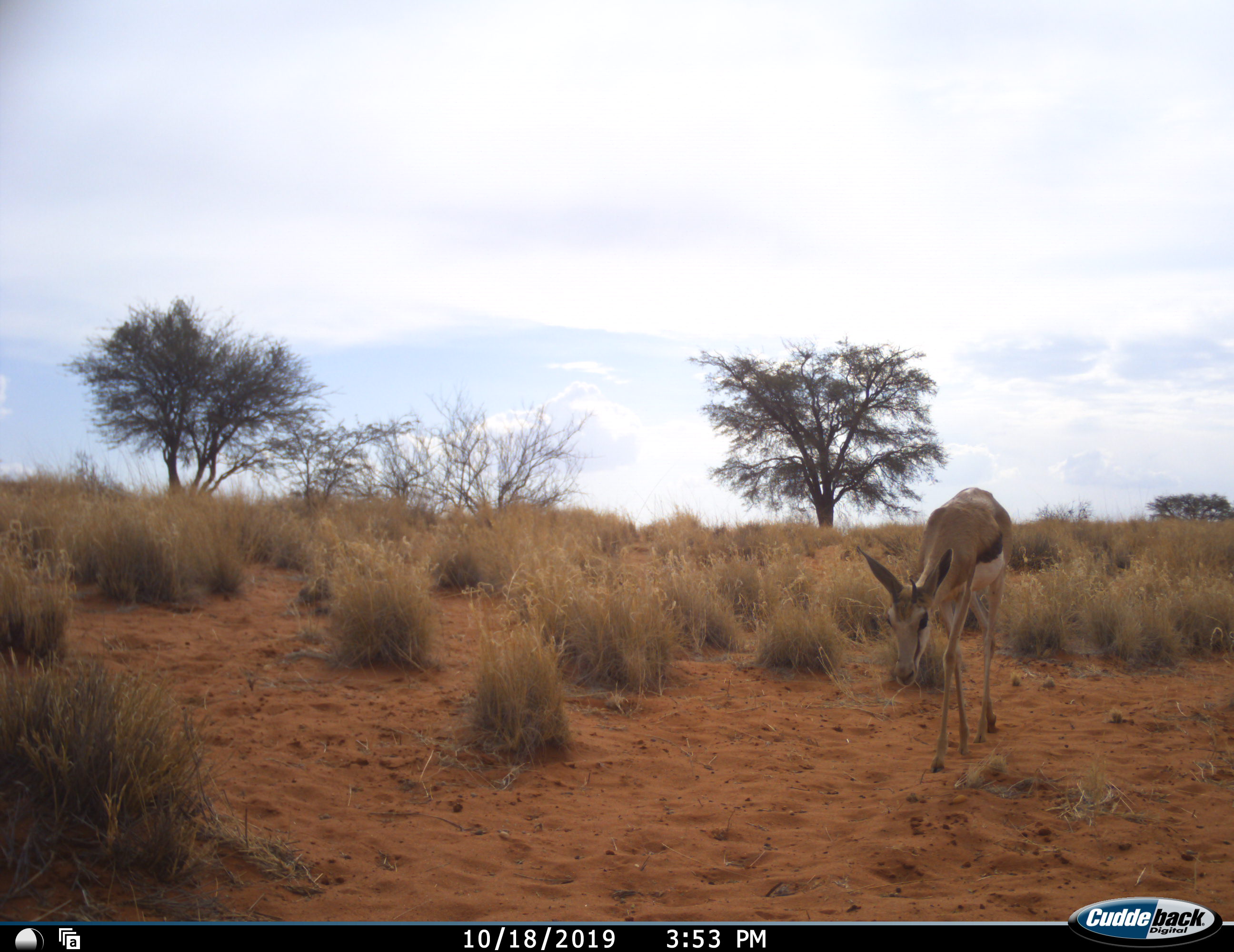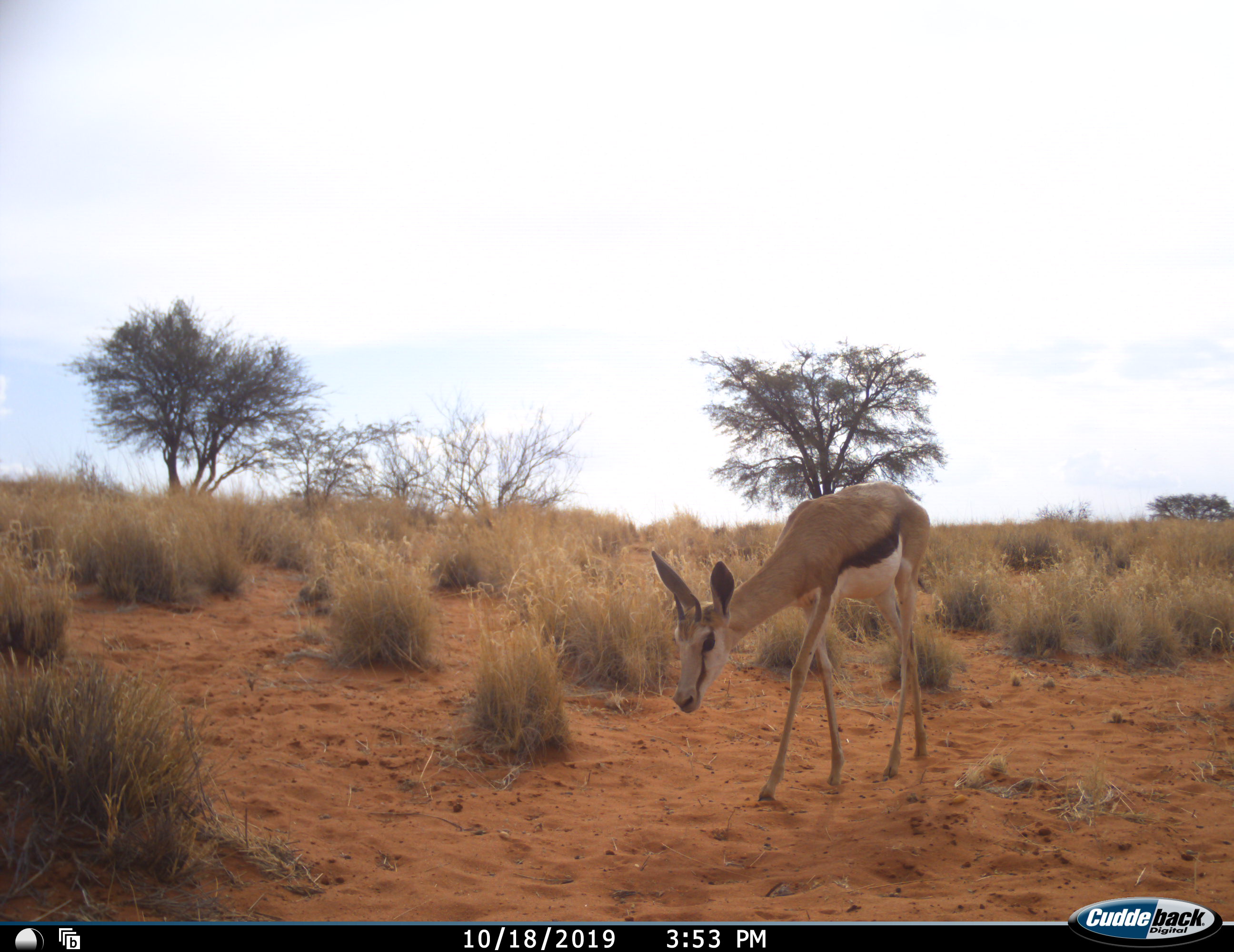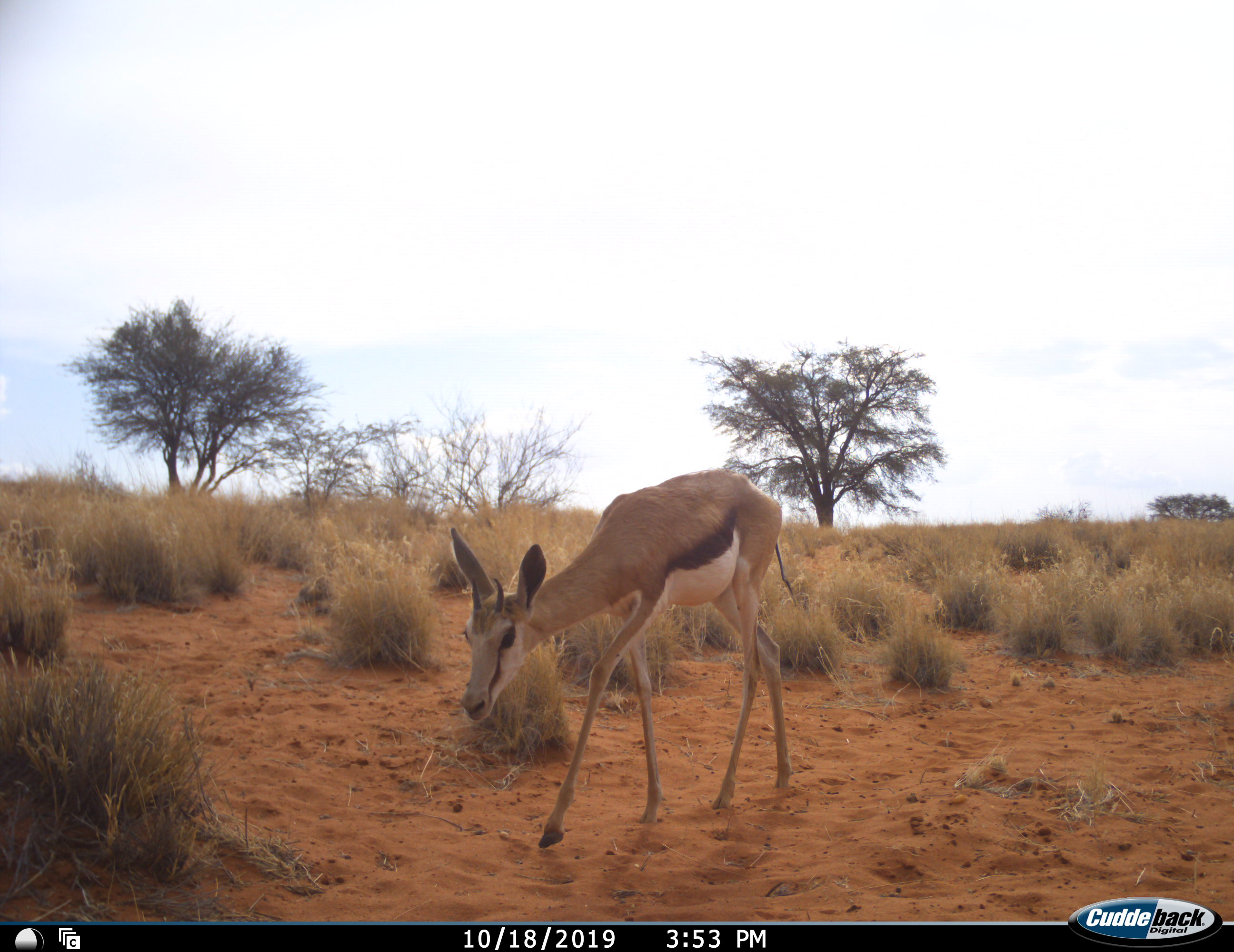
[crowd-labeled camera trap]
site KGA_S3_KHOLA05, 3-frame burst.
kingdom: Animalia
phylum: Chordata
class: Mammalia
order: Artiodactyla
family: Bovidae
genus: Antidorcas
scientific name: Antidorcas marsupialis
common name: springbok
Springbok (Antidorcas marsupialis), count 1. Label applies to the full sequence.